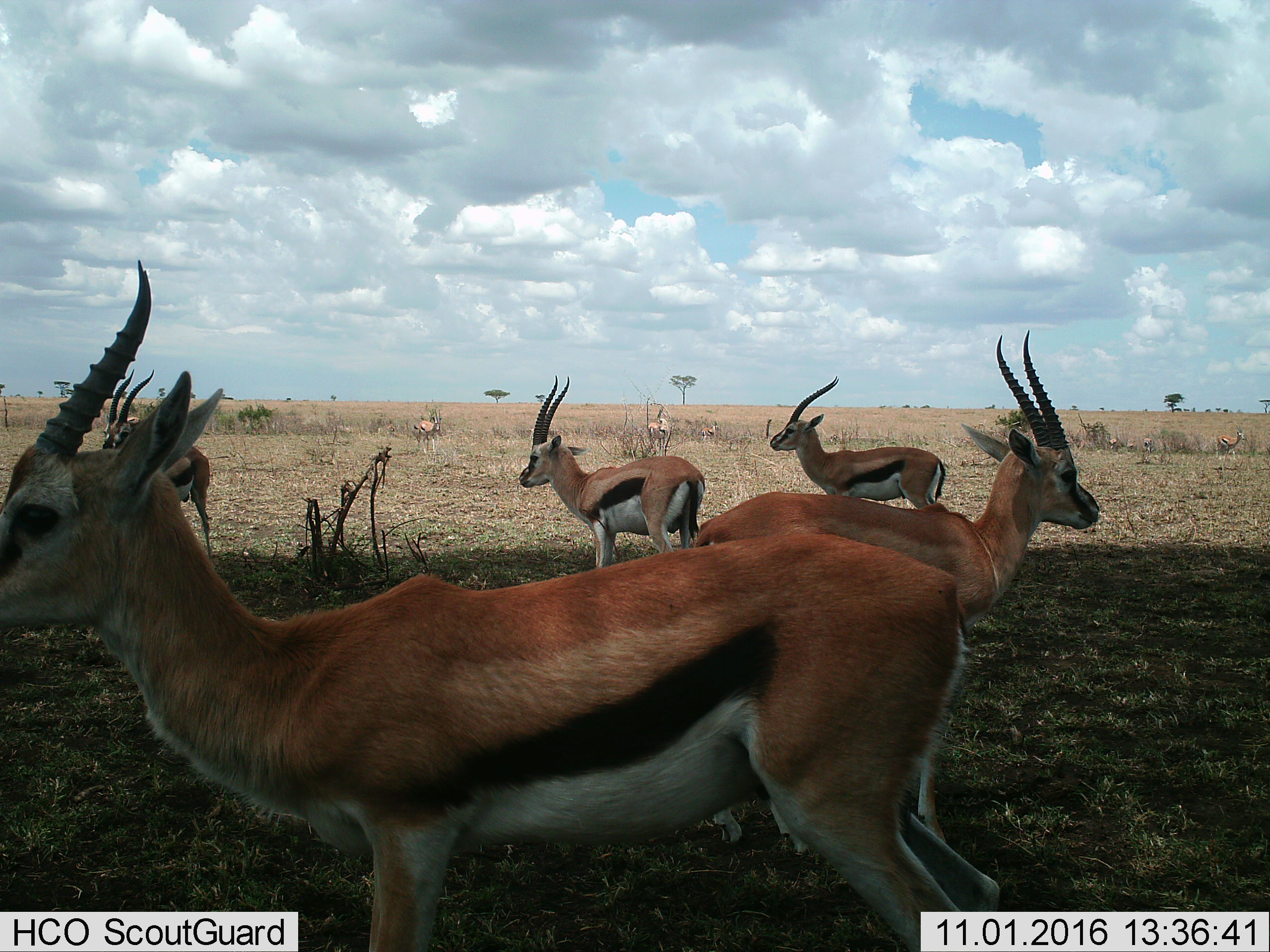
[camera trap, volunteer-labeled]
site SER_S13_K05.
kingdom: Animalia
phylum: Chordata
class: Mammalia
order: Artiodactyla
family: Bovidae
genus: Eudorcas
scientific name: Eudorcas thomsonii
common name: thomson's gazelle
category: gazellethomsons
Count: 10.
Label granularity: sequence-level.